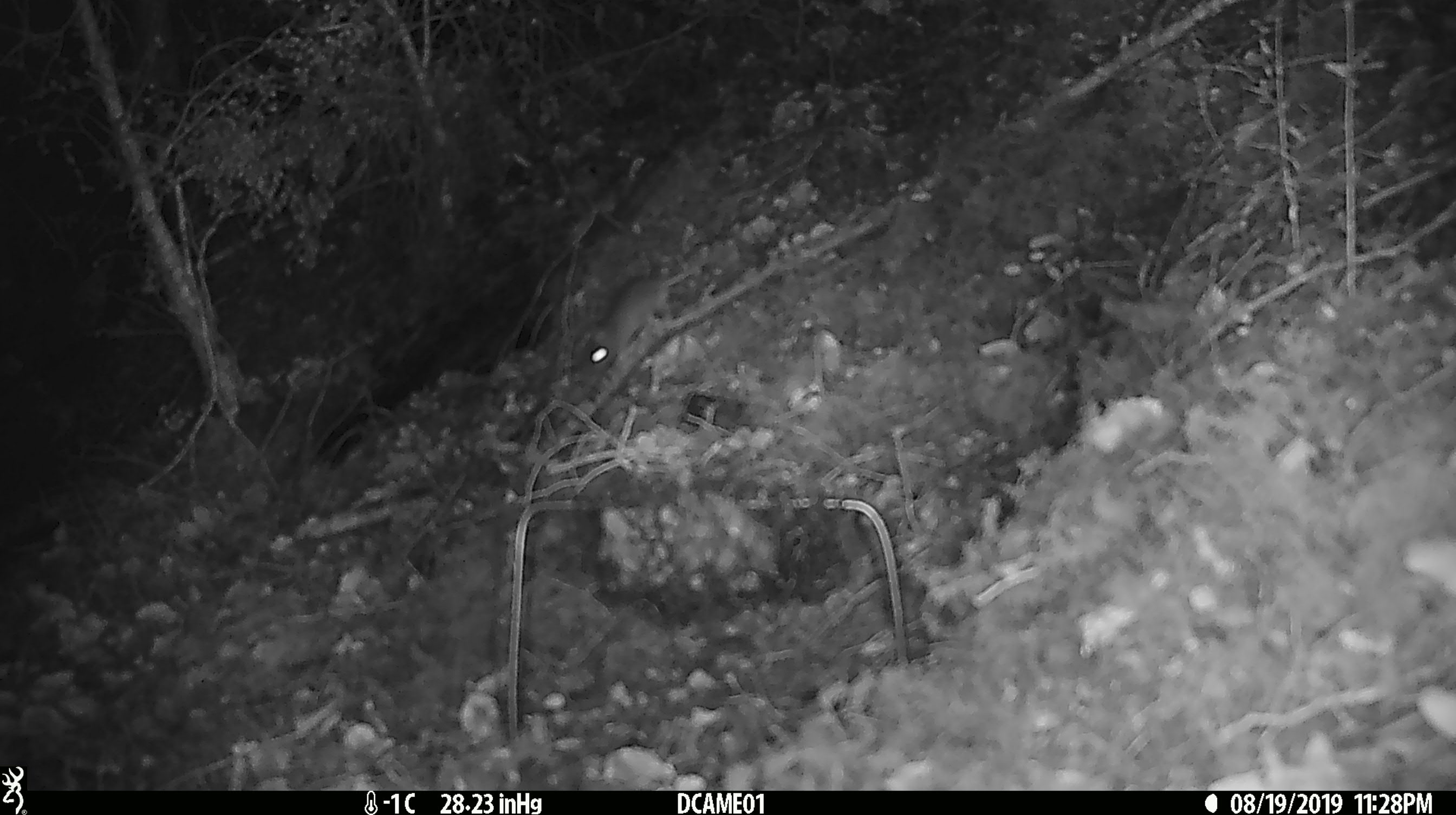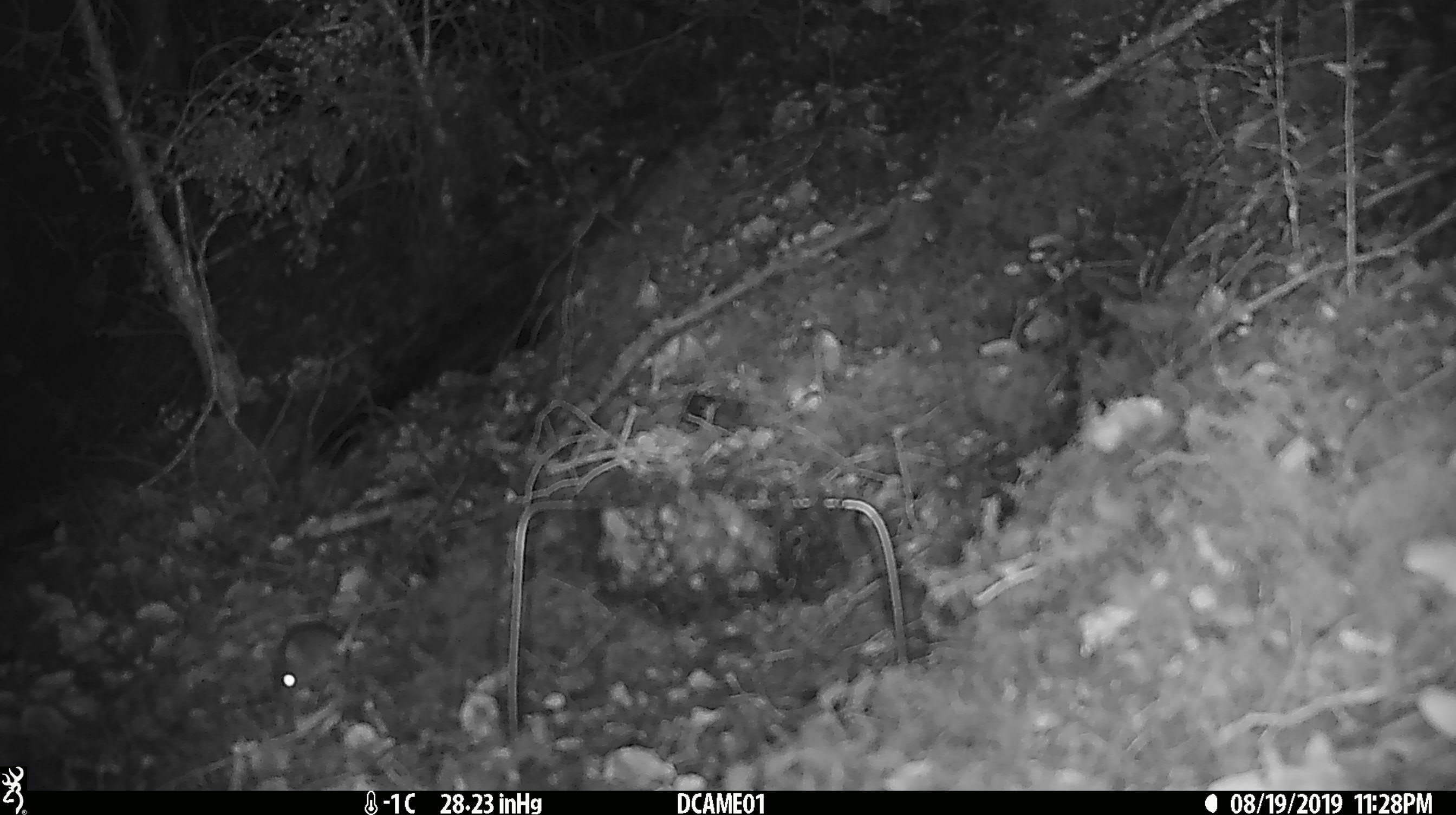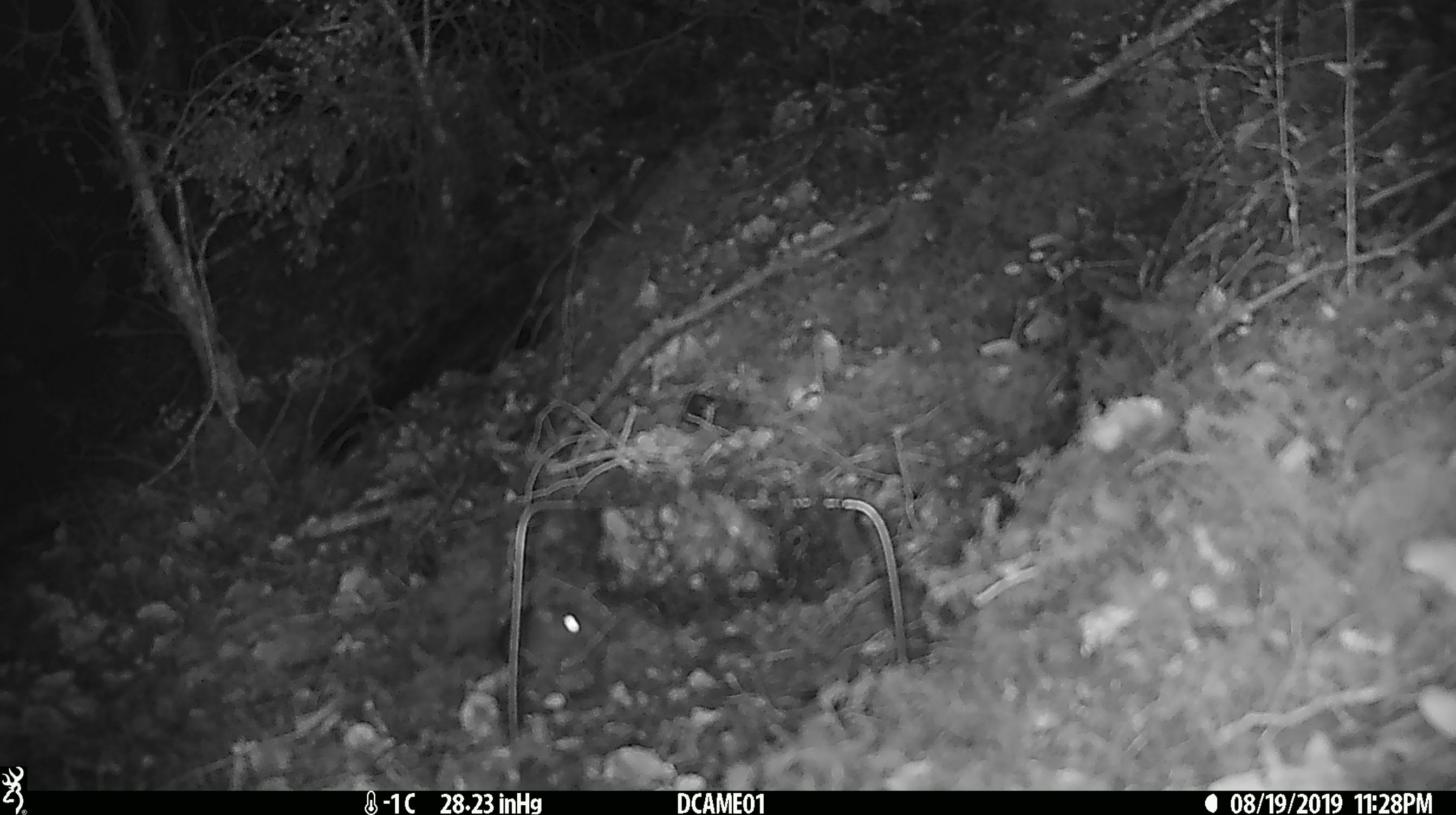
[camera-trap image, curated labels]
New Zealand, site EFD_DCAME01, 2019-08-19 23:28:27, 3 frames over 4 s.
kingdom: Animalia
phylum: Chordata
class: Mammalia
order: Rodentia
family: Muridae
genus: Mus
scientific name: Mus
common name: mouse